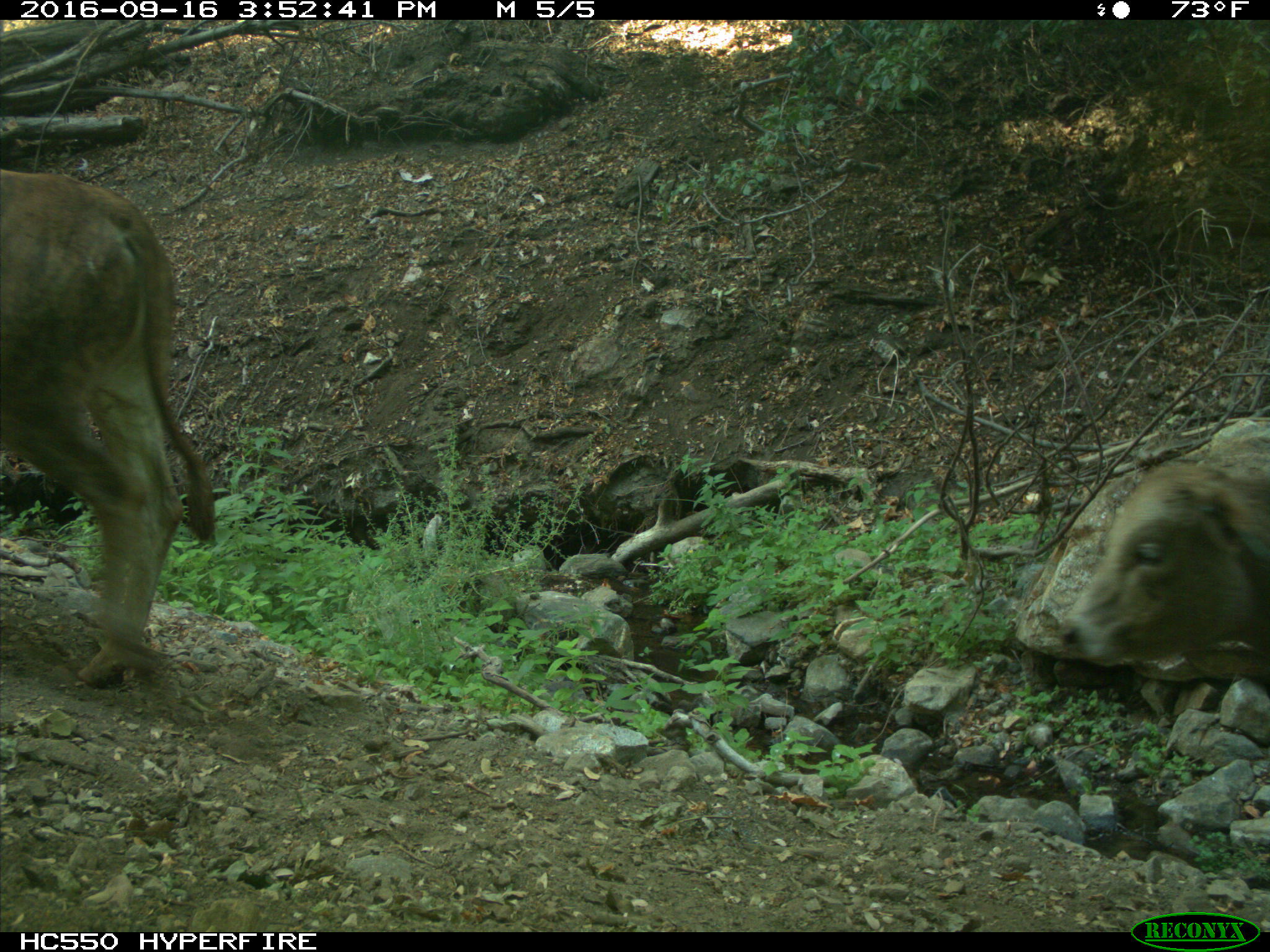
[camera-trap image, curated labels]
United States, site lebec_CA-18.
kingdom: Animalia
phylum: Chordata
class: Mammalia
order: Artiodactyla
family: Bovidae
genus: Bos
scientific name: Bos taurus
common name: domestic cow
Bos taurus (domestic cow).